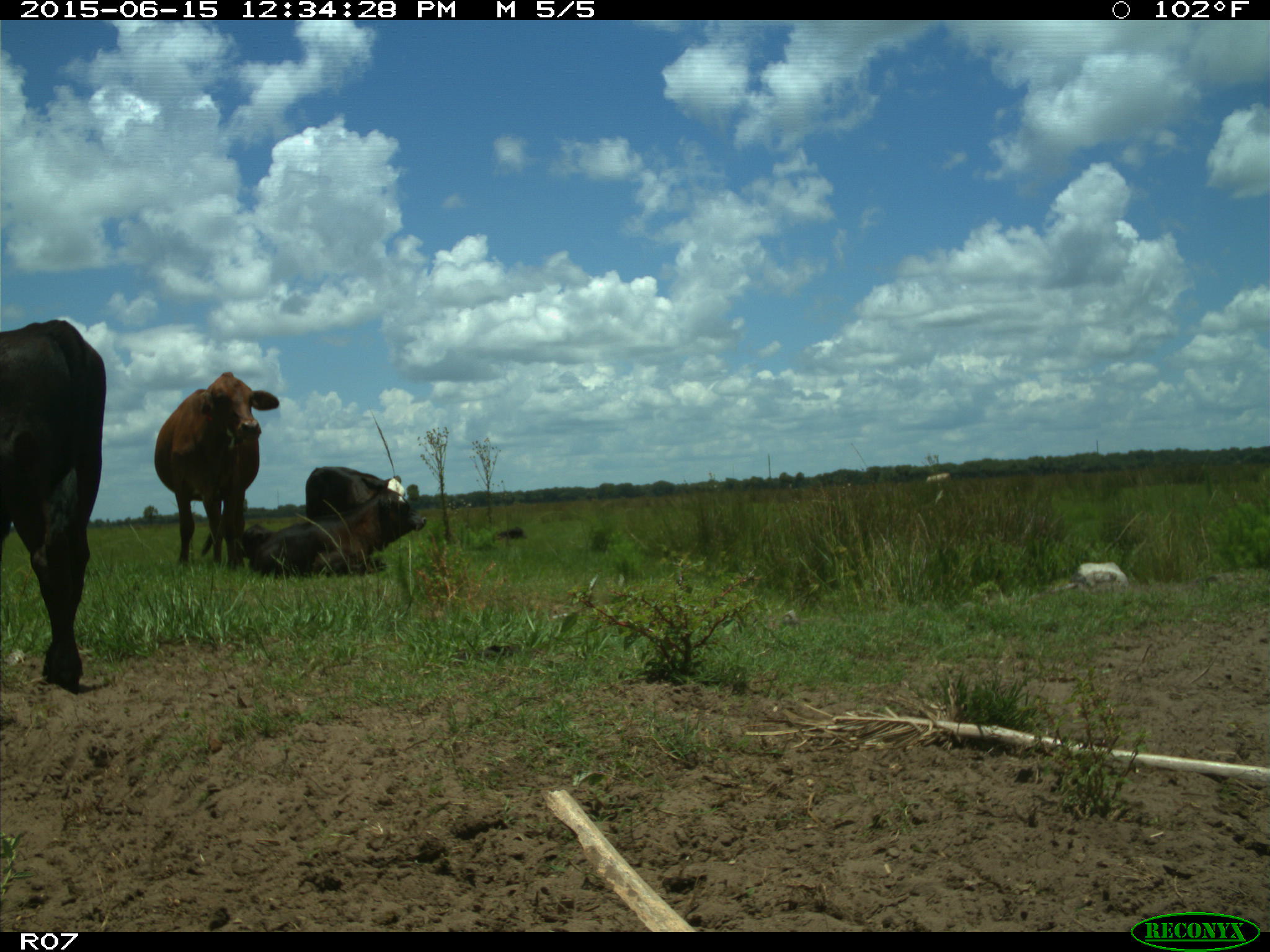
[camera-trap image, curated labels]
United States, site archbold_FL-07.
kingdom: Animalia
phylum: Chordata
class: Mammalia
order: Artiodactyla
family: Bovidae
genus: Bos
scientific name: Bos taurus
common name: domestic cow